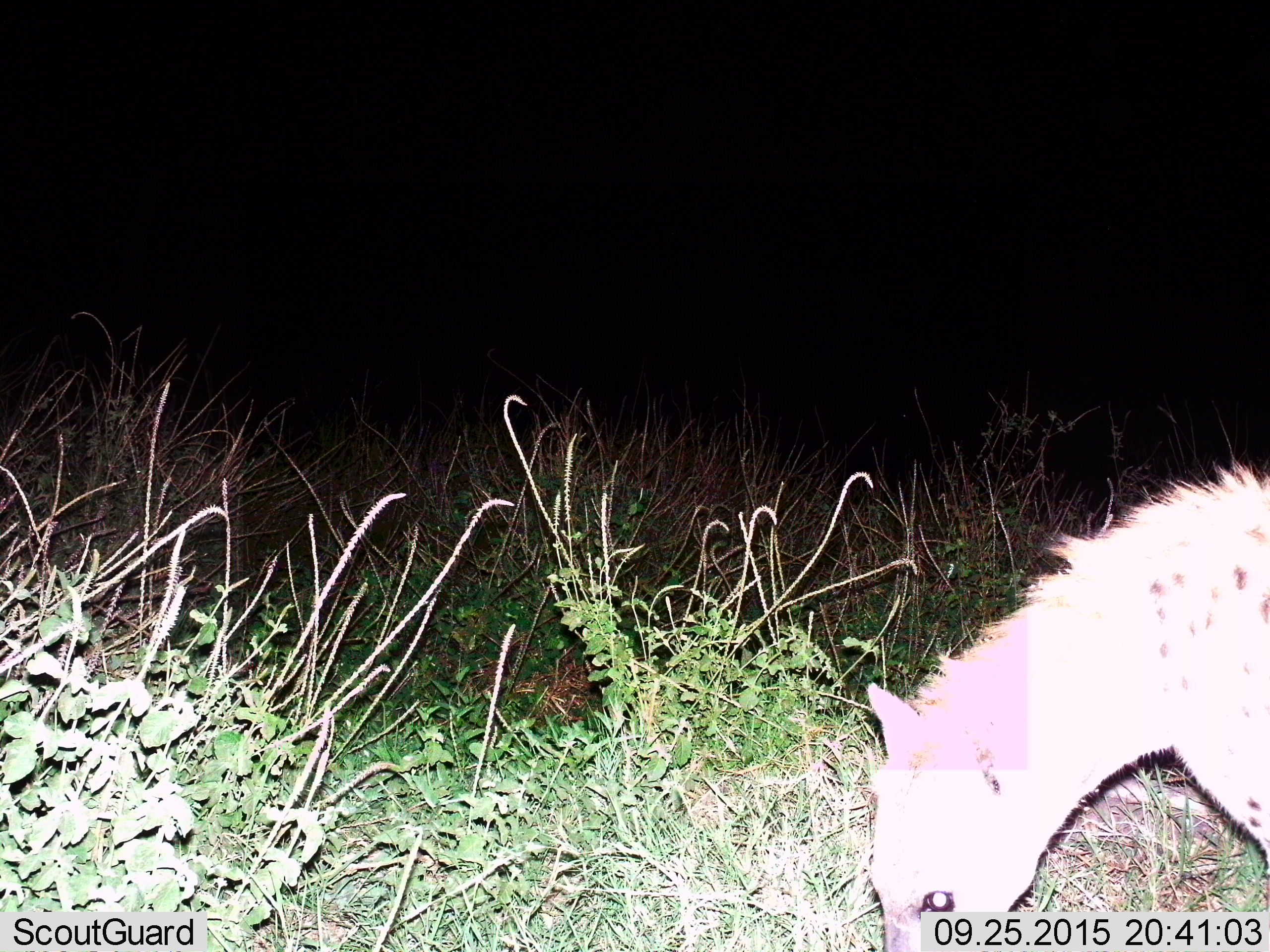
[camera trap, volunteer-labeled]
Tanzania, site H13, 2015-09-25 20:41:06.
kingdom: Animalia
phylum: Chordata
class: Mammalia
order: Carnivora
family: Hyaenidae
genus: Crocuta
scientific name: Crocuta crocuta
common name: spotted hyena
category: hyenaspotted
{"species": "hyenaspotted (spotted hyena) (Crocuta crocuta)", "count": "1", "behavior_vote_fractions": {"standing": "60%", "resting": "0%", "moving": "10%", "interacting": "10%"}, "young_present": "10%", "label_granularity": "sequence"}